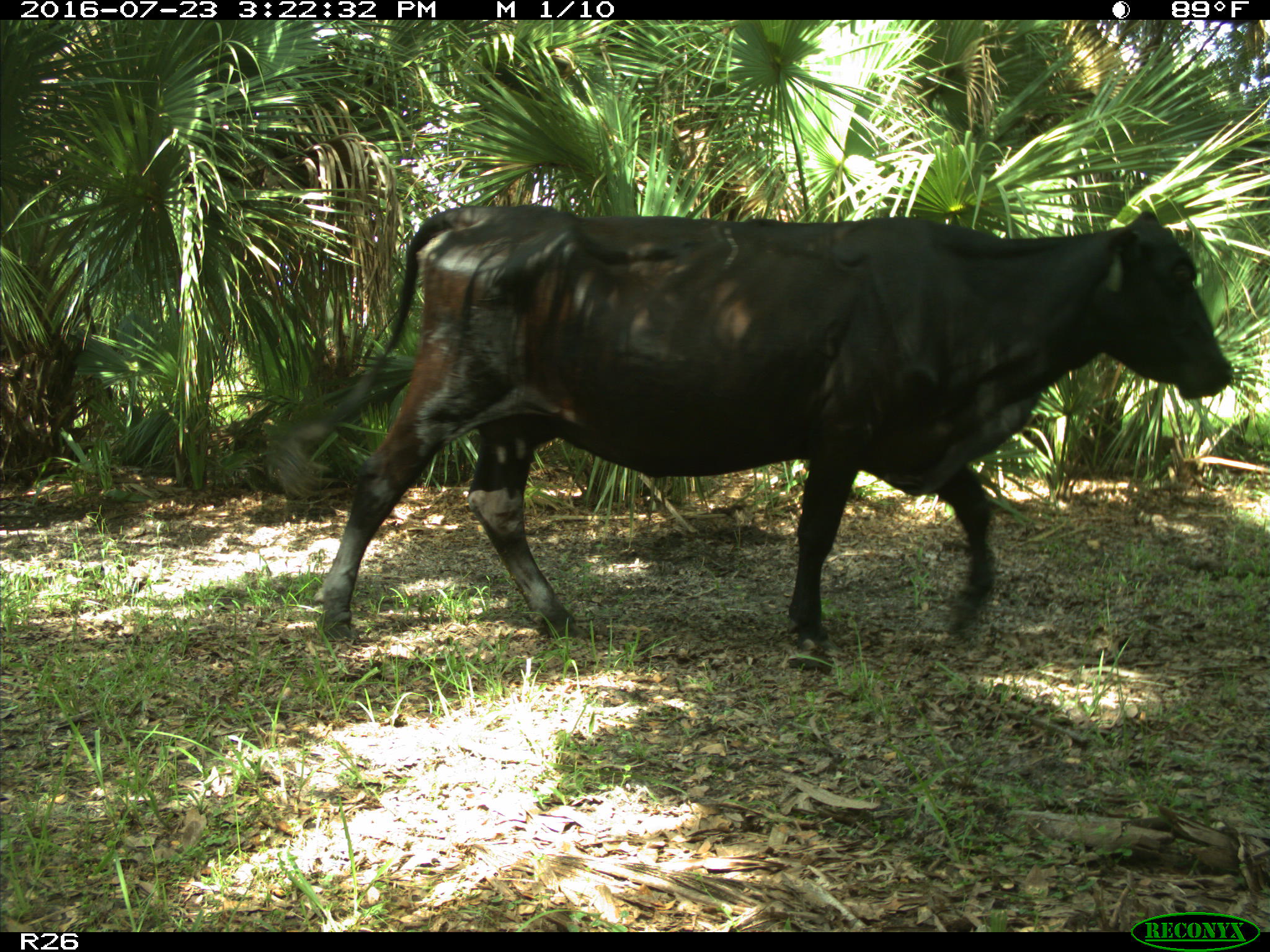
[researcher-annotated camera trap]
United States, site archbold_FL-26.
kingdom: Animalia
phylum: Chordata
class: Mammalia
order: Artiodactyla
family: Bovidae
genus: Bos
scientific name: Bos taurus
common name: domestic cow